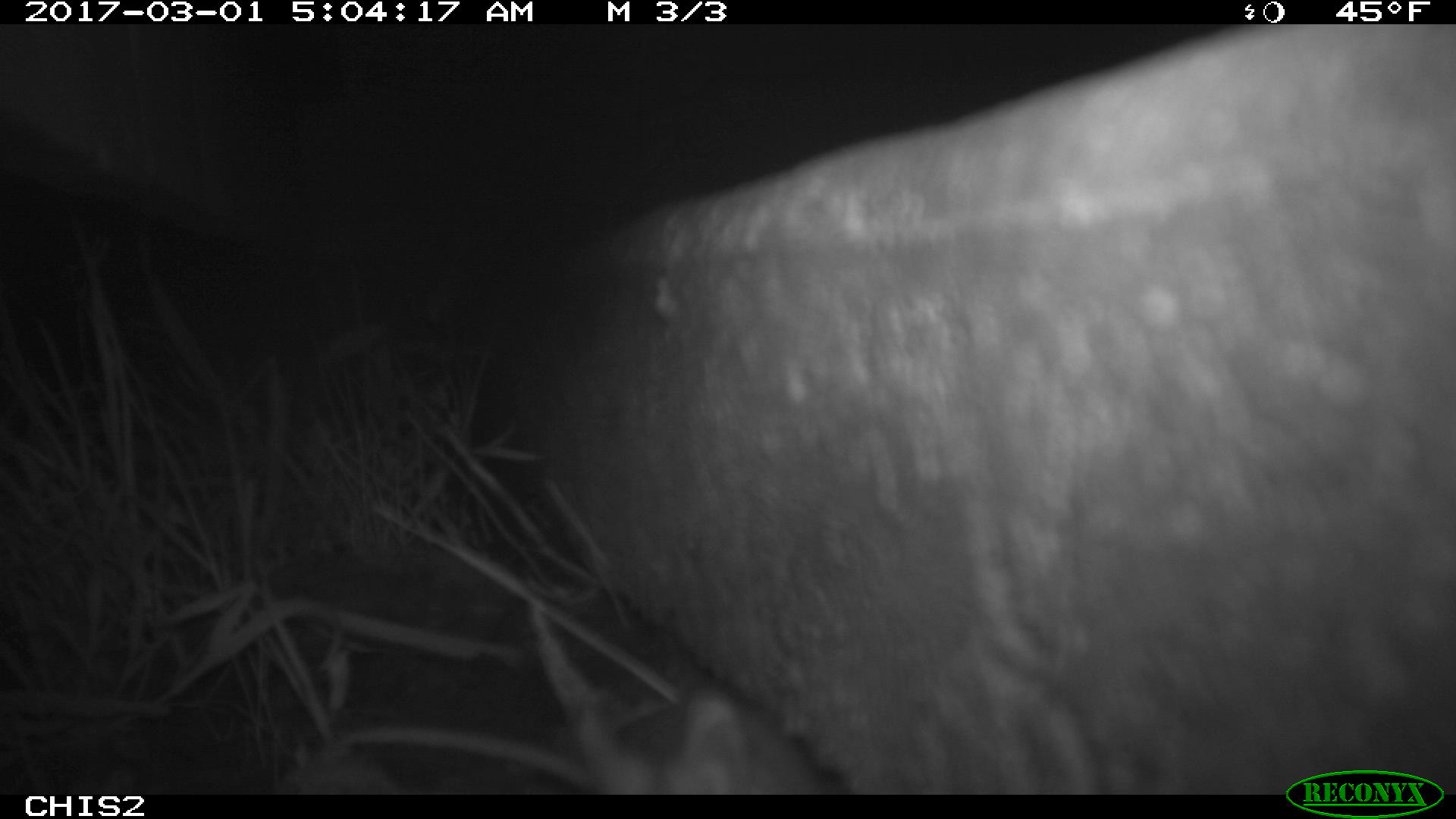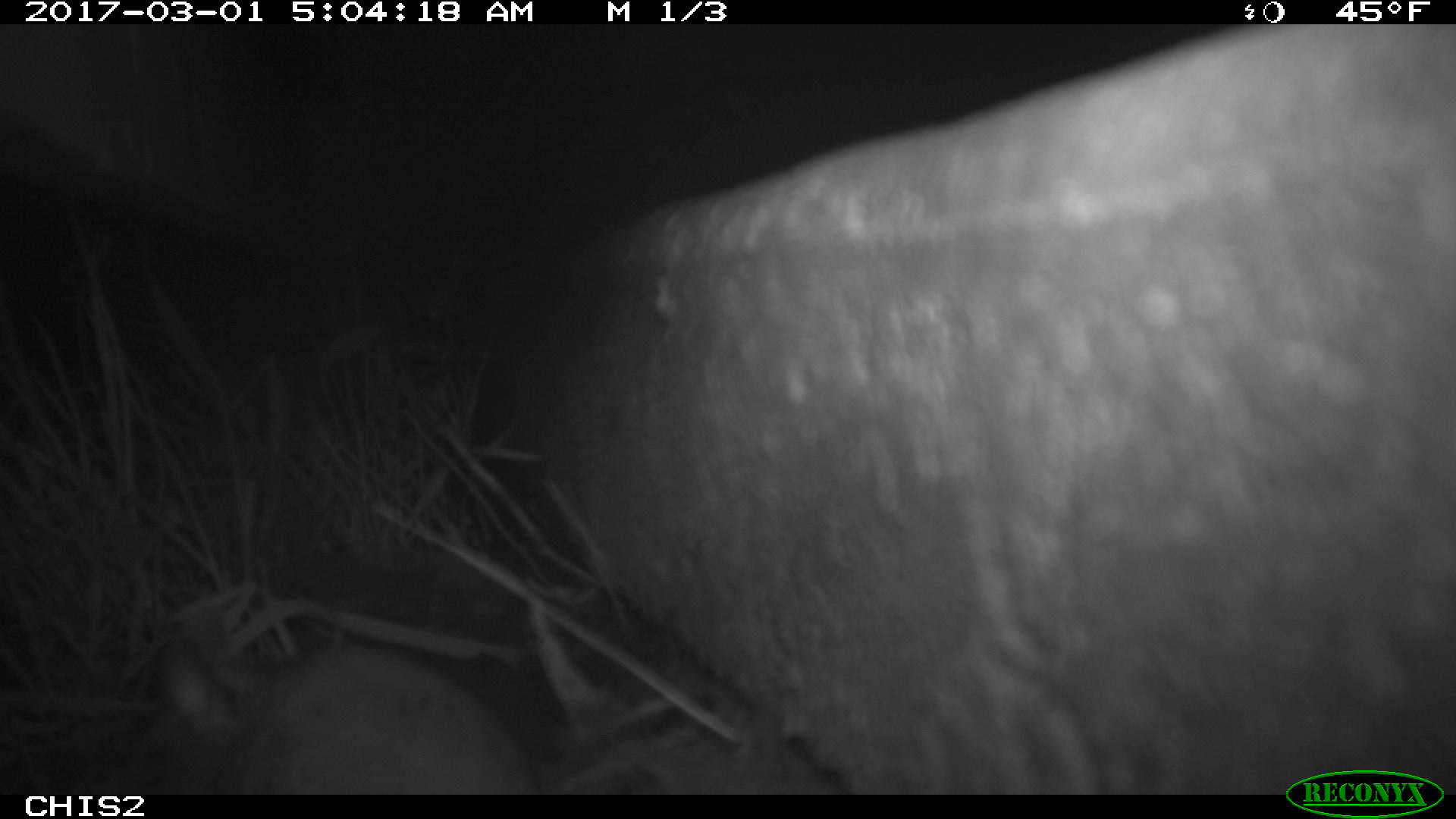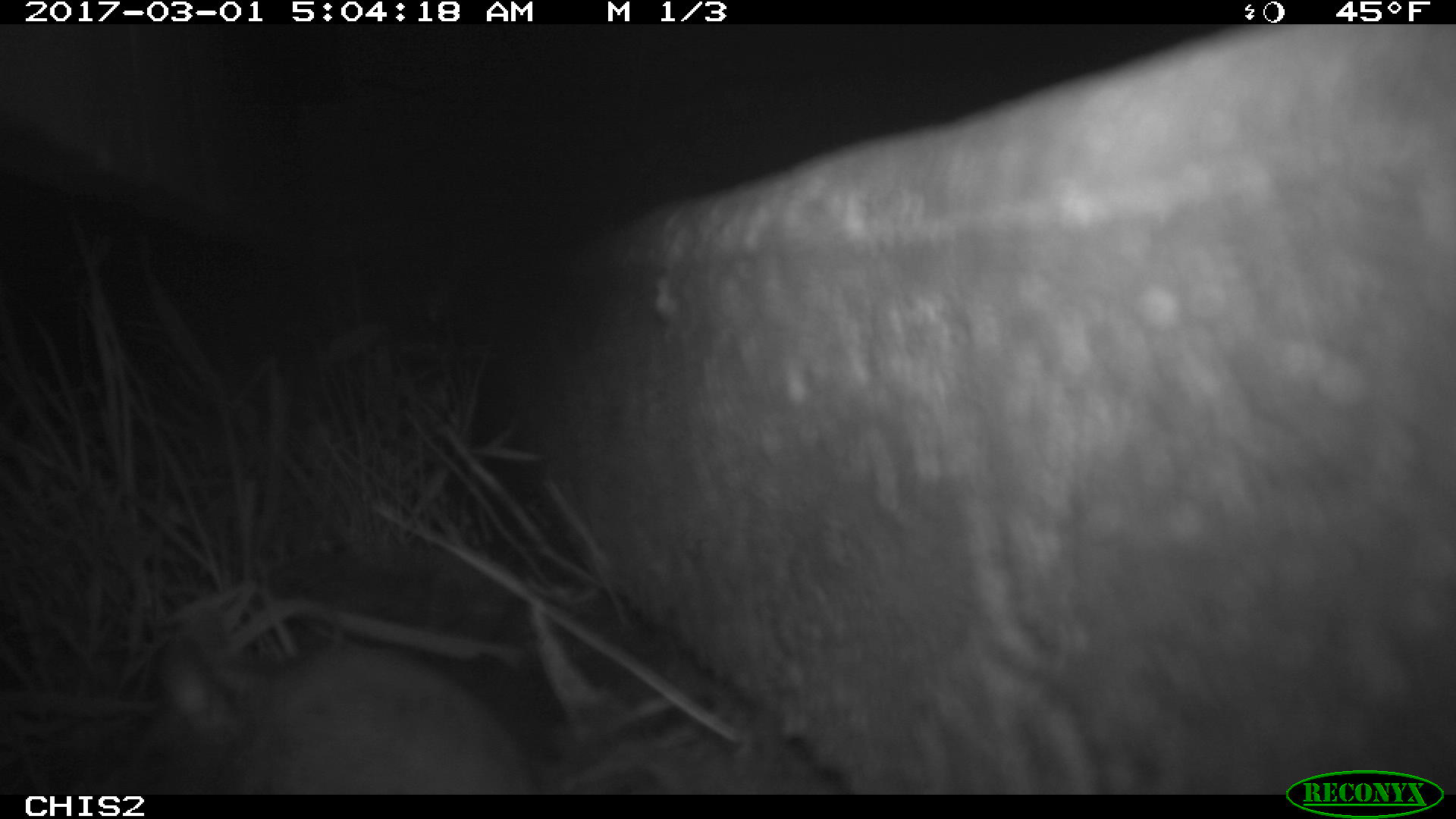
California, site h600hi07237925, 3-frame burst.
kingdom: Animalia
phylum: Chordata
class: Mammalia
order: Rodentia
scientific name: Rodentia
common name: rodent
Rodent (Rodentia).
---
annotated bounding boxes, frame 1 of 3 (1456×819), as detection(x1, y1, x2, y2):
rodent: detection(576, 687, 818, 793)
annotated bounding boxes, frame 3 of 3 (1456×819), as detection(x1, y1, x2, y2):
rodent: detection(164, 639, 525, 790)